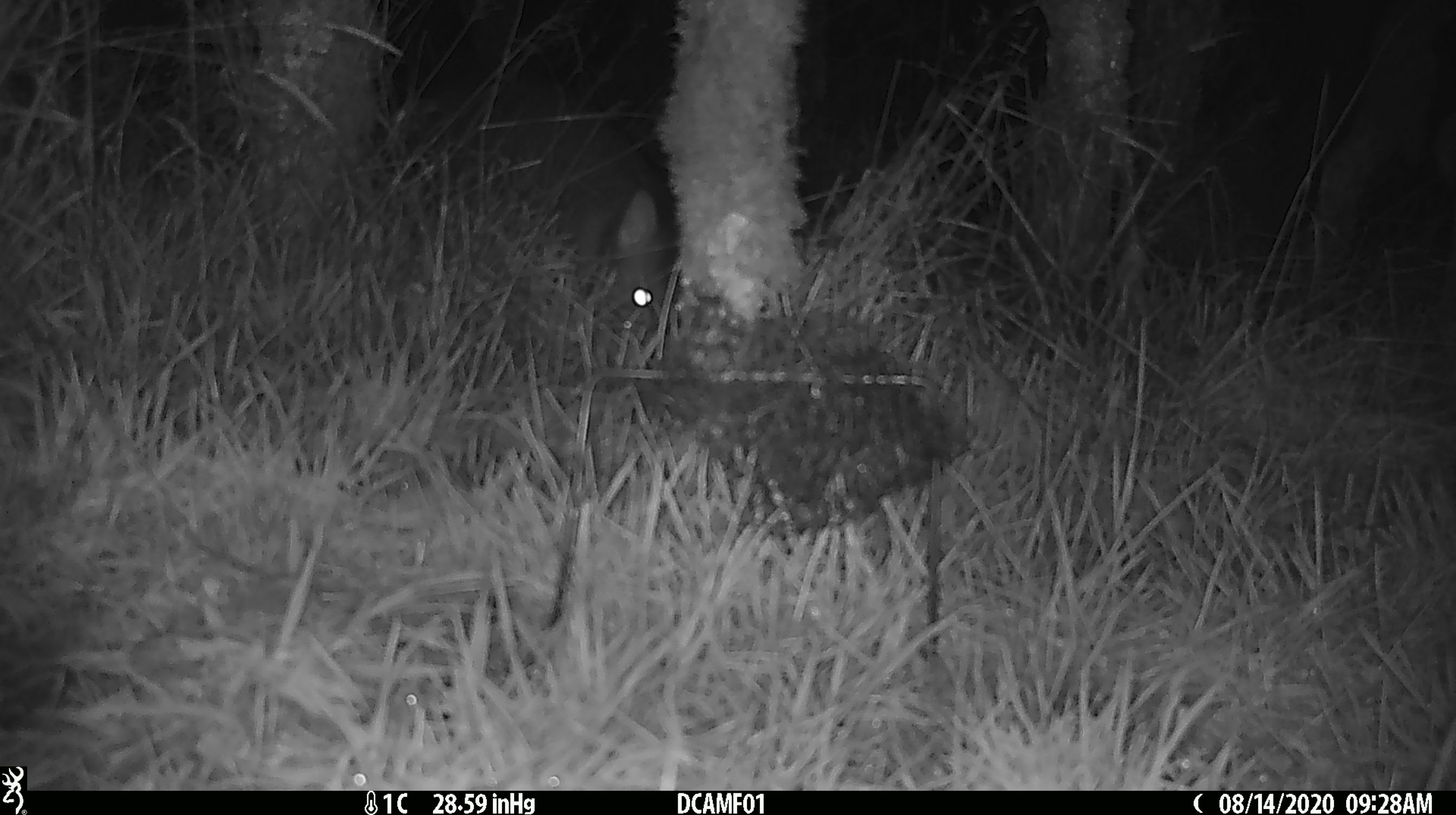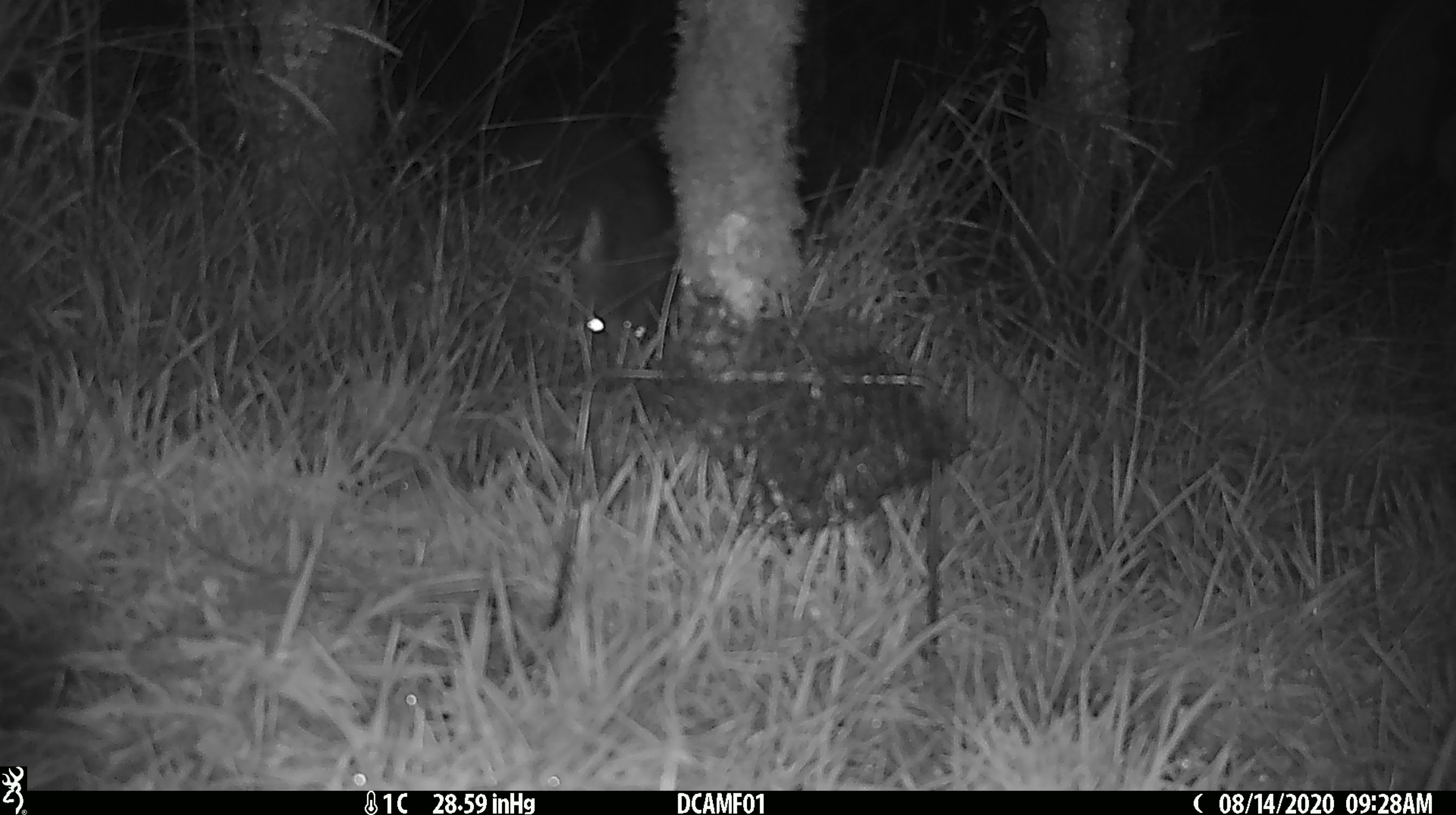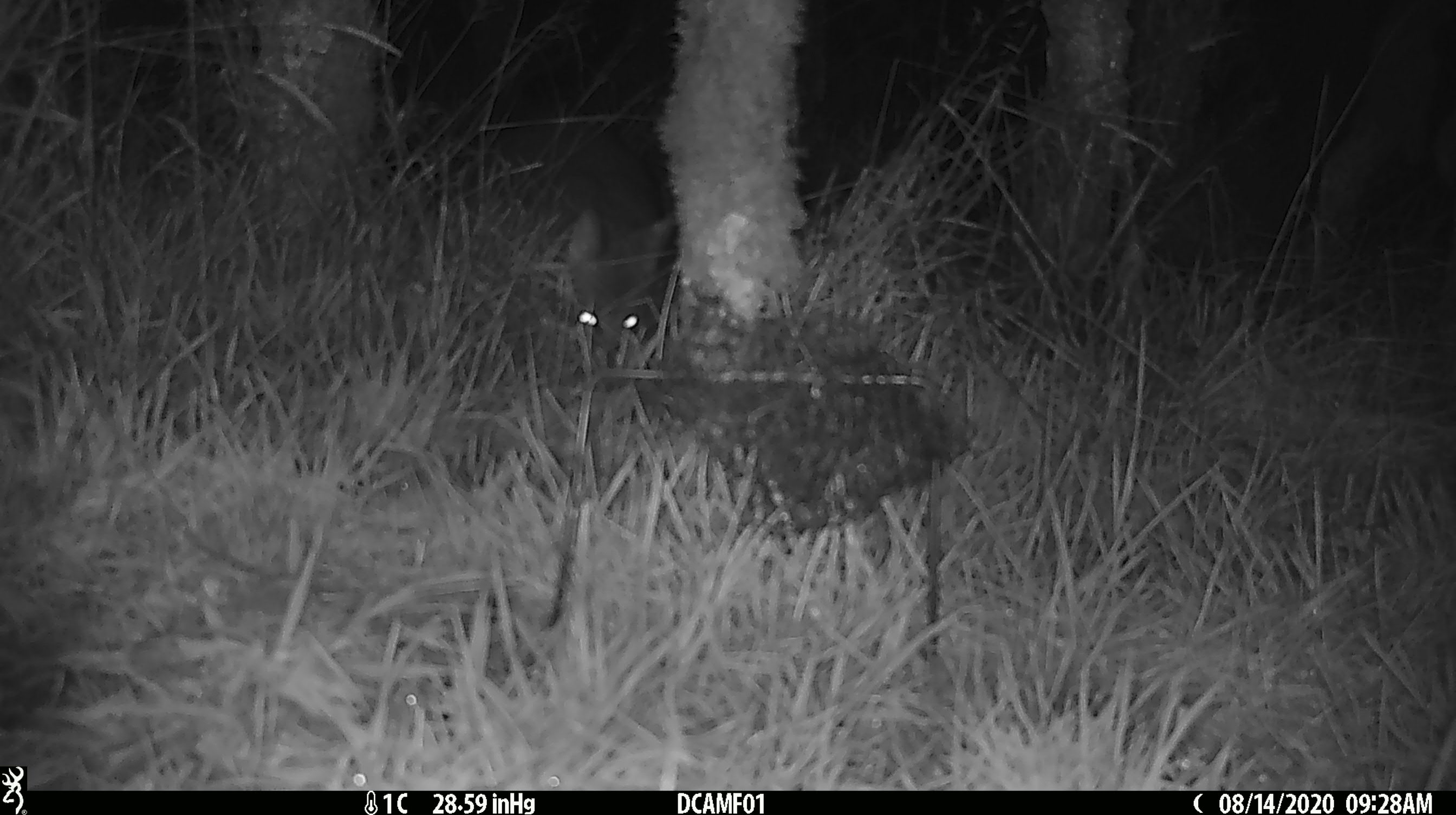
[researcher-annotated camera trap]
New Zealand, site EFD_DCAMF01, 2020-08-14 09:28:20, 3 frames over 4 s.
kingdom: Animalia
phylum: Chordata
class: Mammalia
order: Diprotodontia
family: Phalangeridae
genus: Trichosurus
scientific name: Trichosurus vulpecula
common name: common brushtail possum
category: possum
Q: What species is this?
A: Possum (common brushtail possum) (Trichosurus vulpecula).